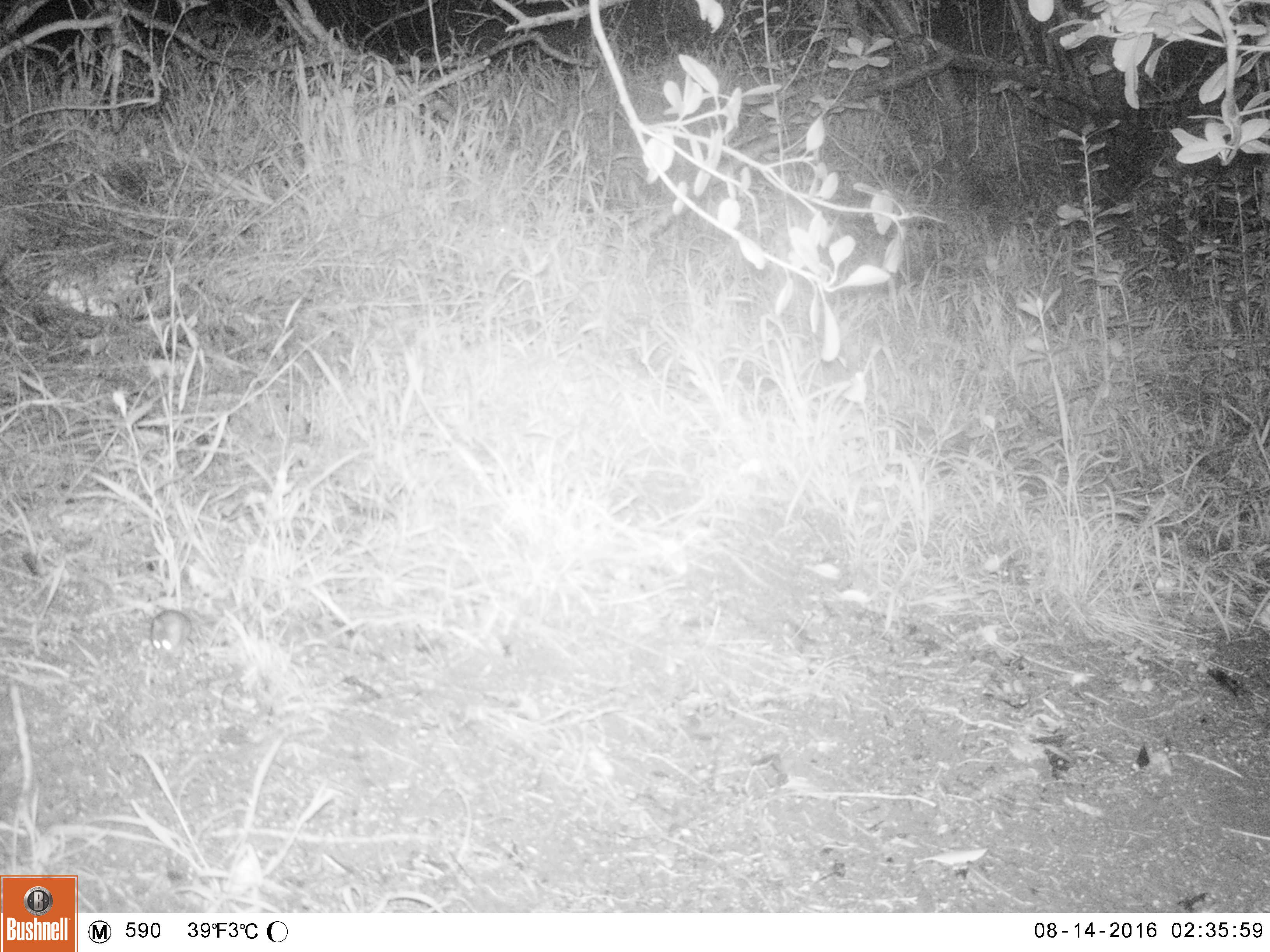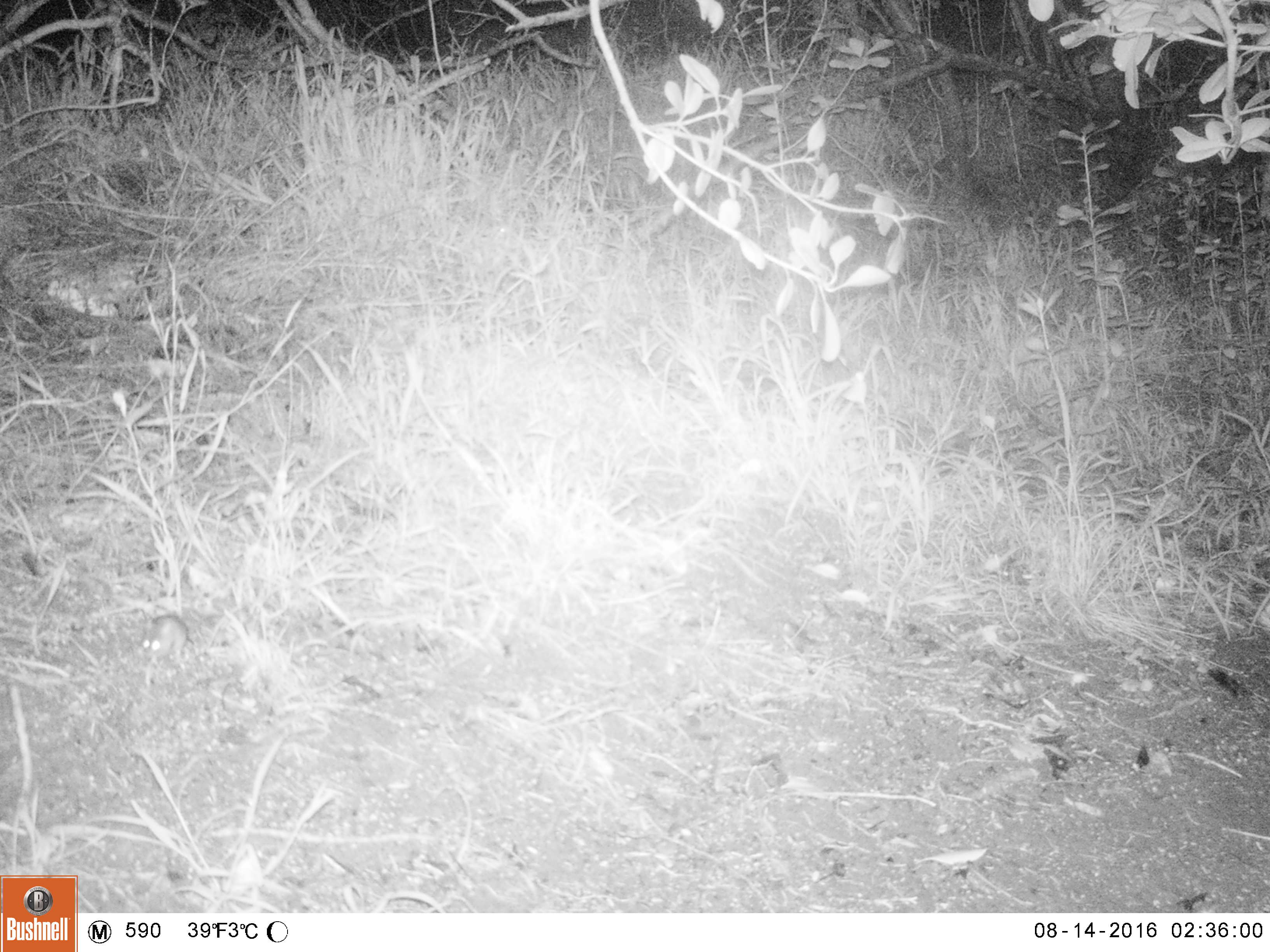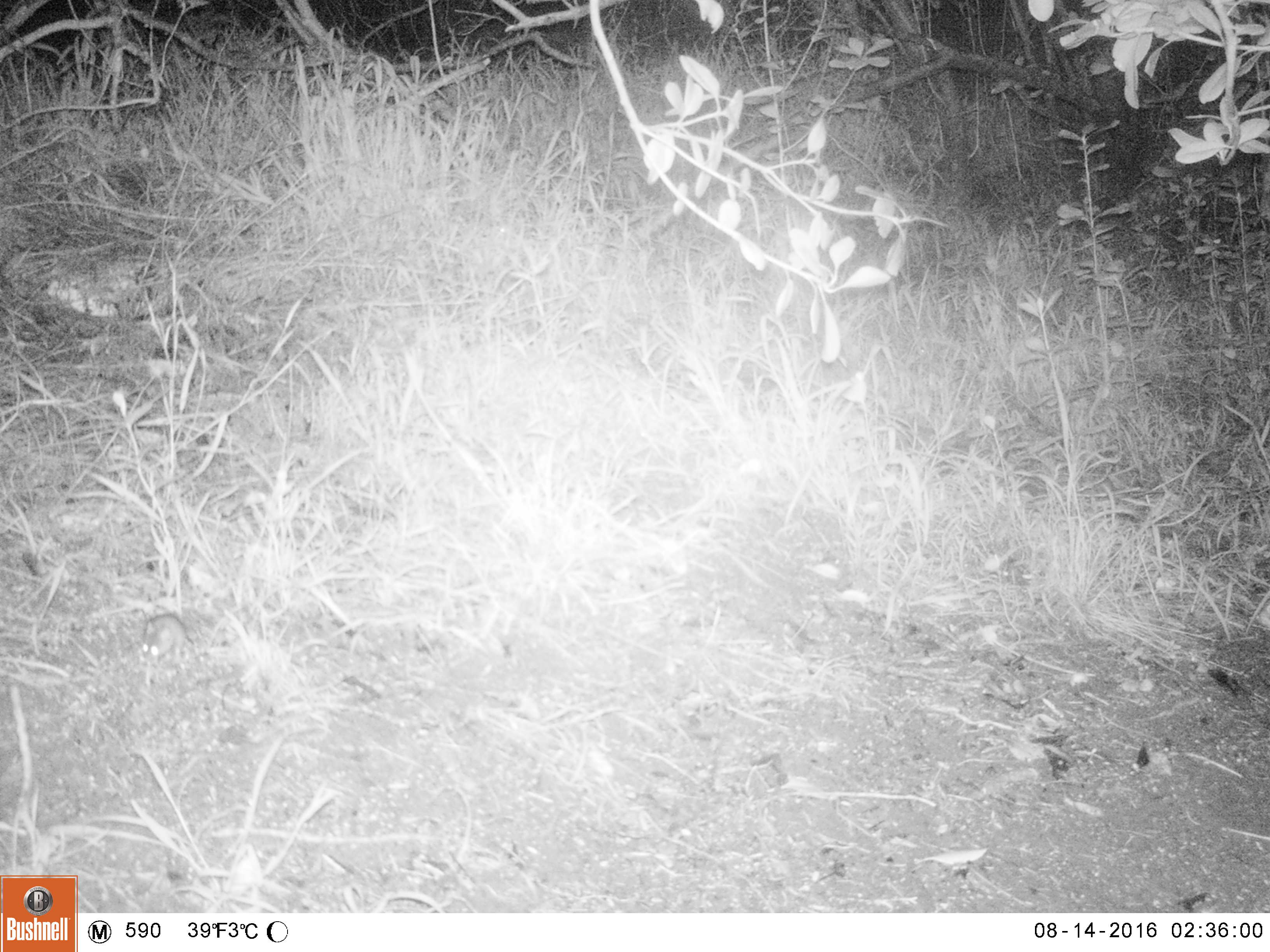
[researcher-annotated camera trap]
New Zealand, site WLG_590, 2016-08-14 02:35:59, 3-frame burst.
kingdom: Animalia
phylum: Chordata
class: Mammalia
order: Rodentia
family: Muridae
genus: Mus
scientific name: Mus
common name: mouse